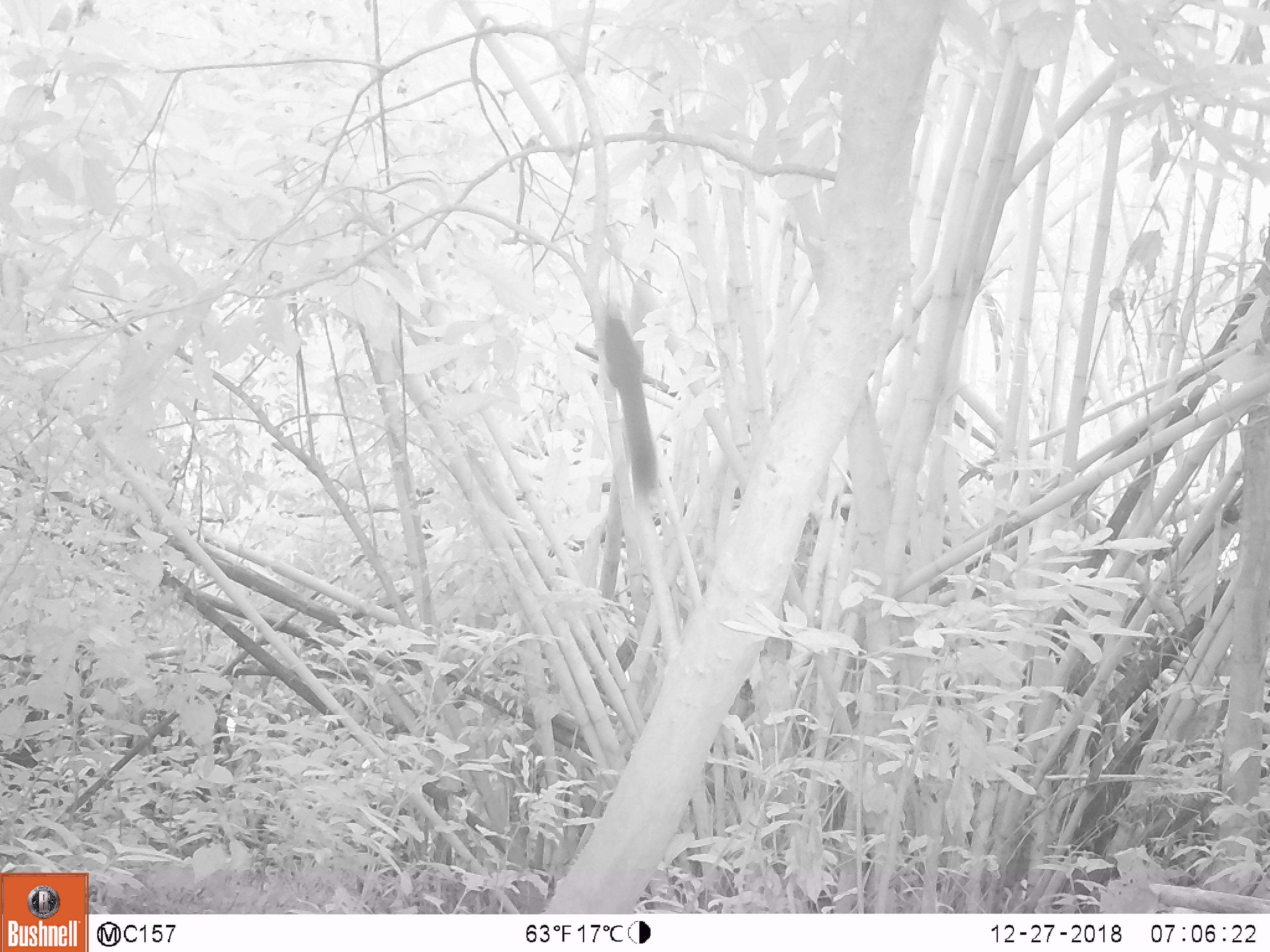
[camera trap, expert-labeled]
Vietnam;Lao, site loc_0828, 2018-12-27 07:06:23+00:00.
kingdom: Animalia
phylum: Chordata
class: Mammalia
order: Rodentia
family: Sciuridae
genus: Sciurus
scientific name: Sciurus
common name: squirrel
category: unidentified squirrel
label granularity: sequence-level